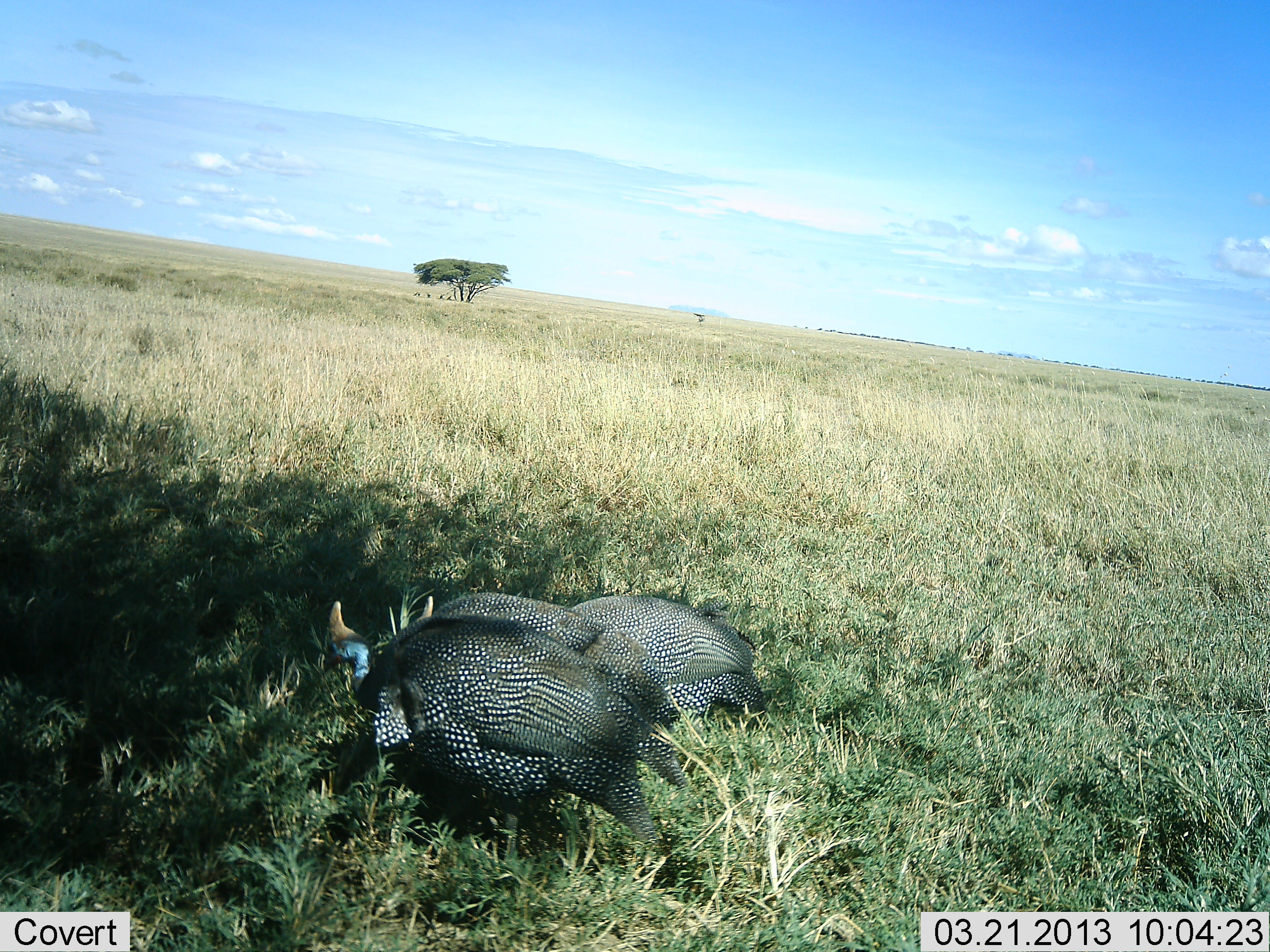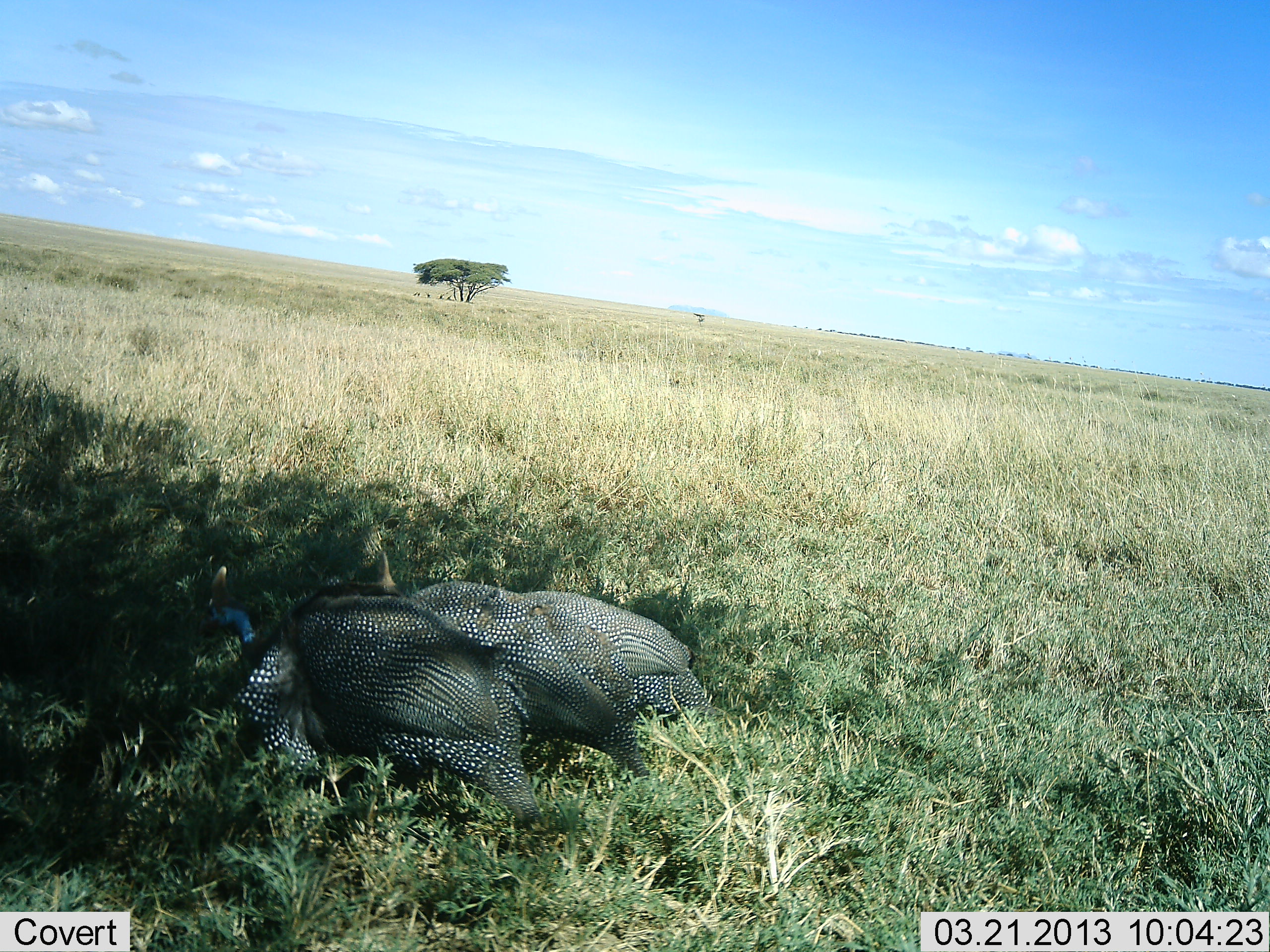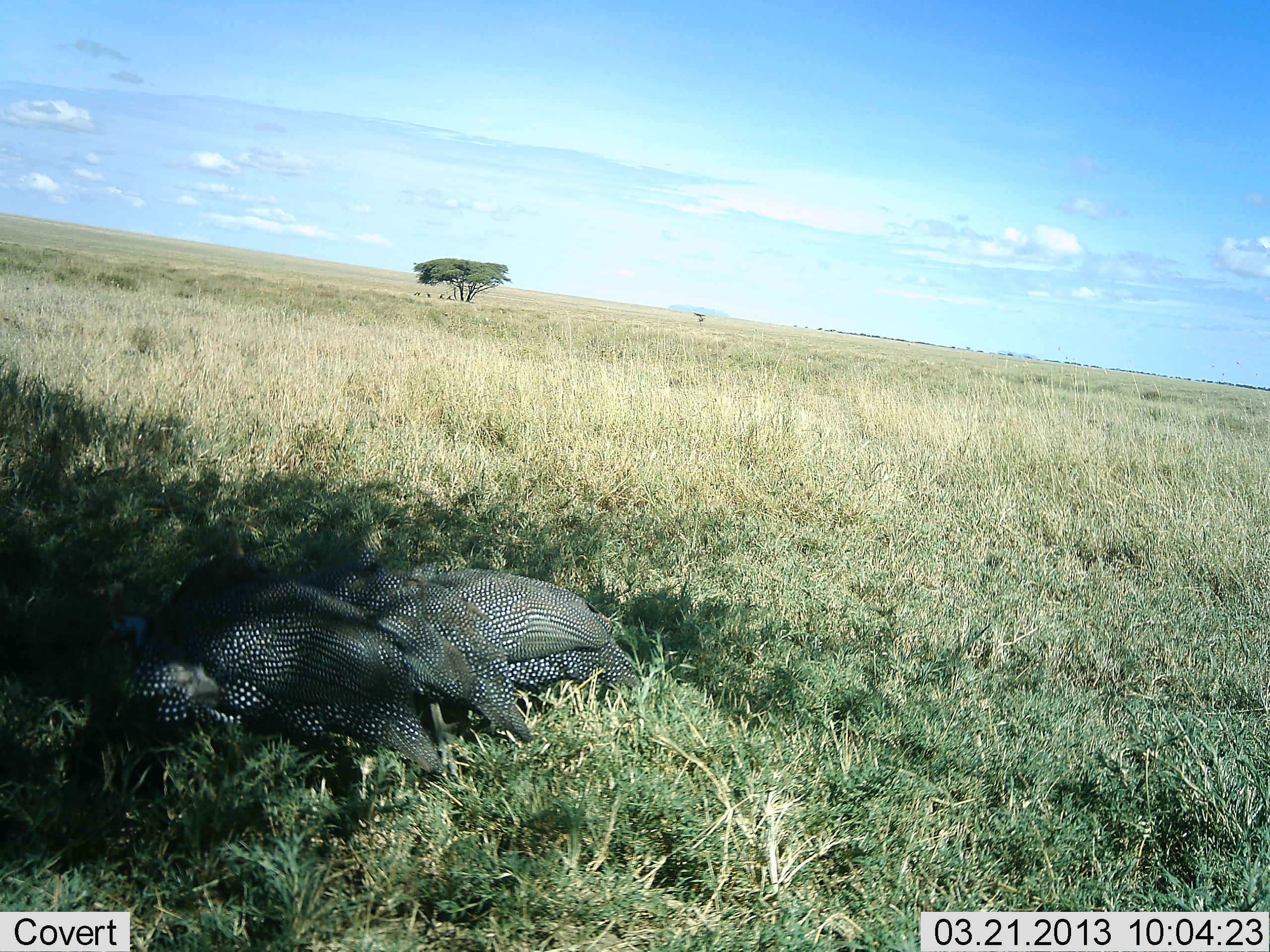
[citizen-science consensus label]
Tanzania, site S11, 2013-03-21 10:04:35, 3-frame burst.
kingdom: Animalia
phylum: Chordata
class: Aves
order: Galliformes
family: Numididae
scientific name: Numididae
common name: guinea fowl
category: guineafowl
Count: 3.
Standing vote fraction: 31%.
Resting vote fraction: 0%.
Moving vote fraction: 62%.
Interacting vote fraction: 0%.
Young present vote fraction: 0%.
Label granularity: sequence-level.